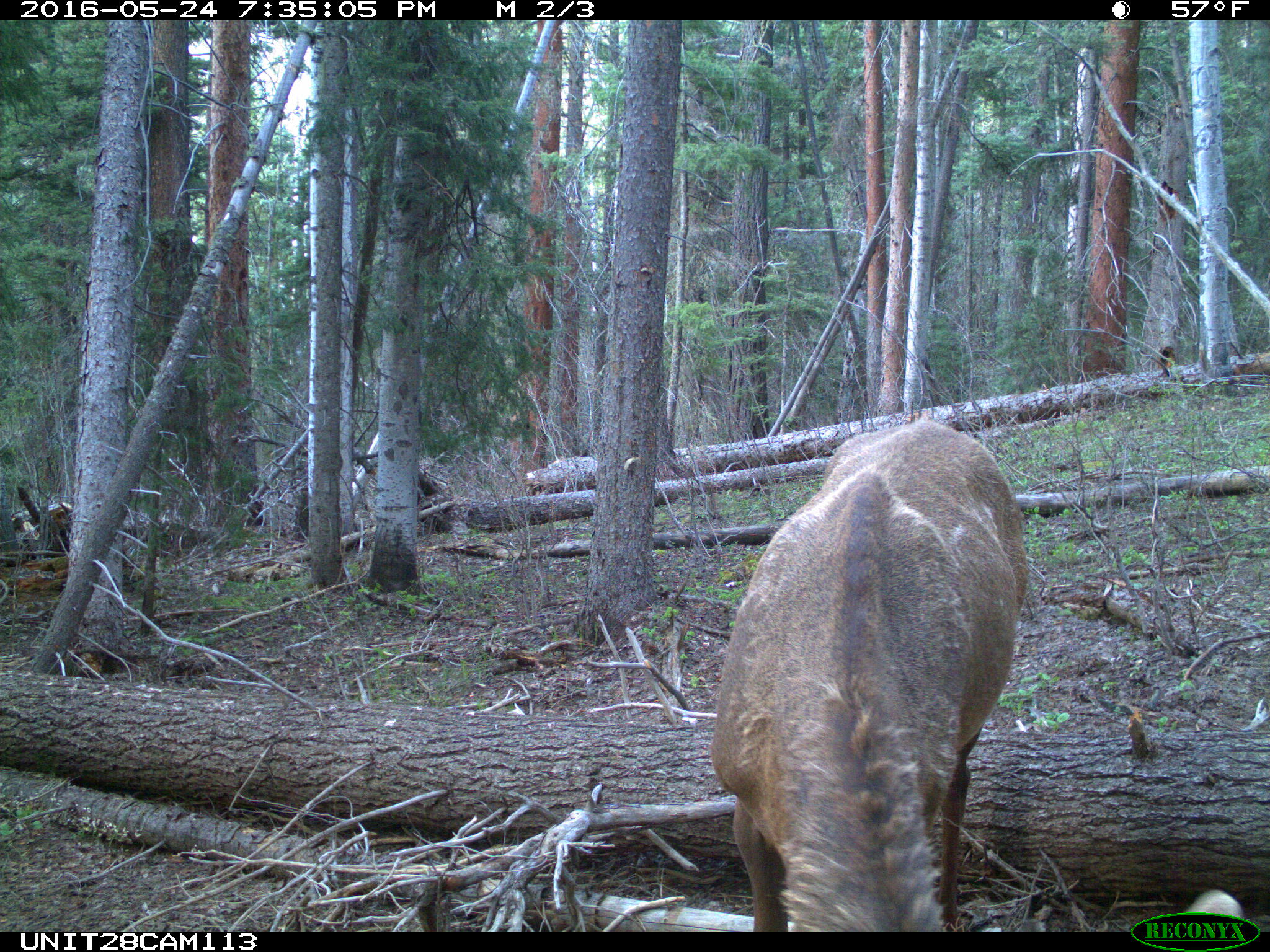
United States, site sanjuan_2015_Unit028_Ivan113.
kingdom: Animalia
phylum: Chordata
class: Mammalia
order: Artiodactyla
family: Cervidae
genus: Cervus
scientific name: Cervus elaphus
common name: red deer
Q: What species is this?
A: Cervus elaphus (red deer).